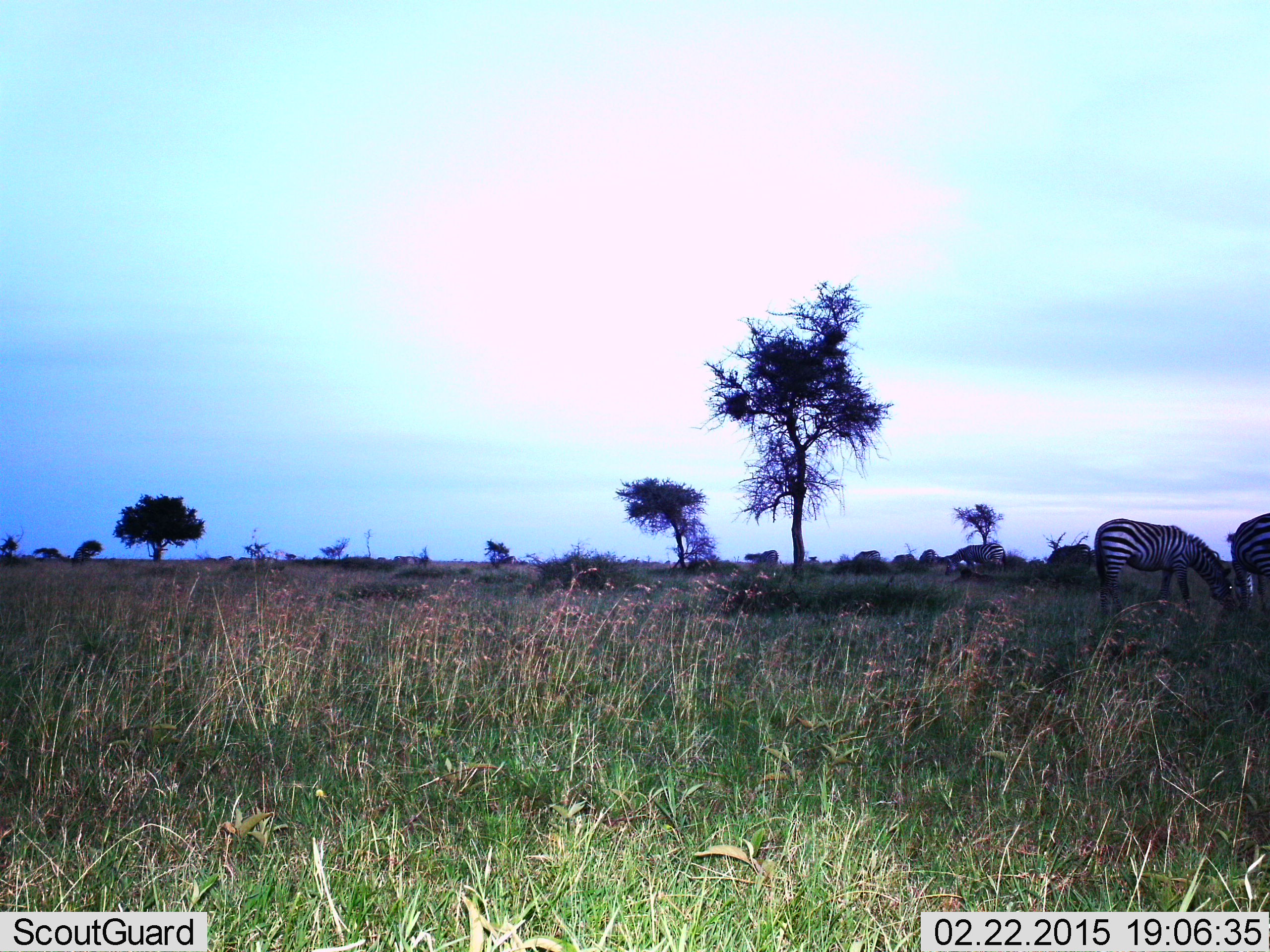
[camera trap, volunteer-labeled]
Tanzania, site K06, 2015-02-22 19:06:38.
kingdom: Animalia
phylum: Chordata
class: Mammalia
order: Perissodactyla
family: Equidae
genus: Equus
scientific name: Equus quagga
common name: plains zebra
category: zebra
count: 2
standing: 40%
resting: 0%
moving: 10%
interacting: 10%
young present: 0%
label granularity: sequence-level